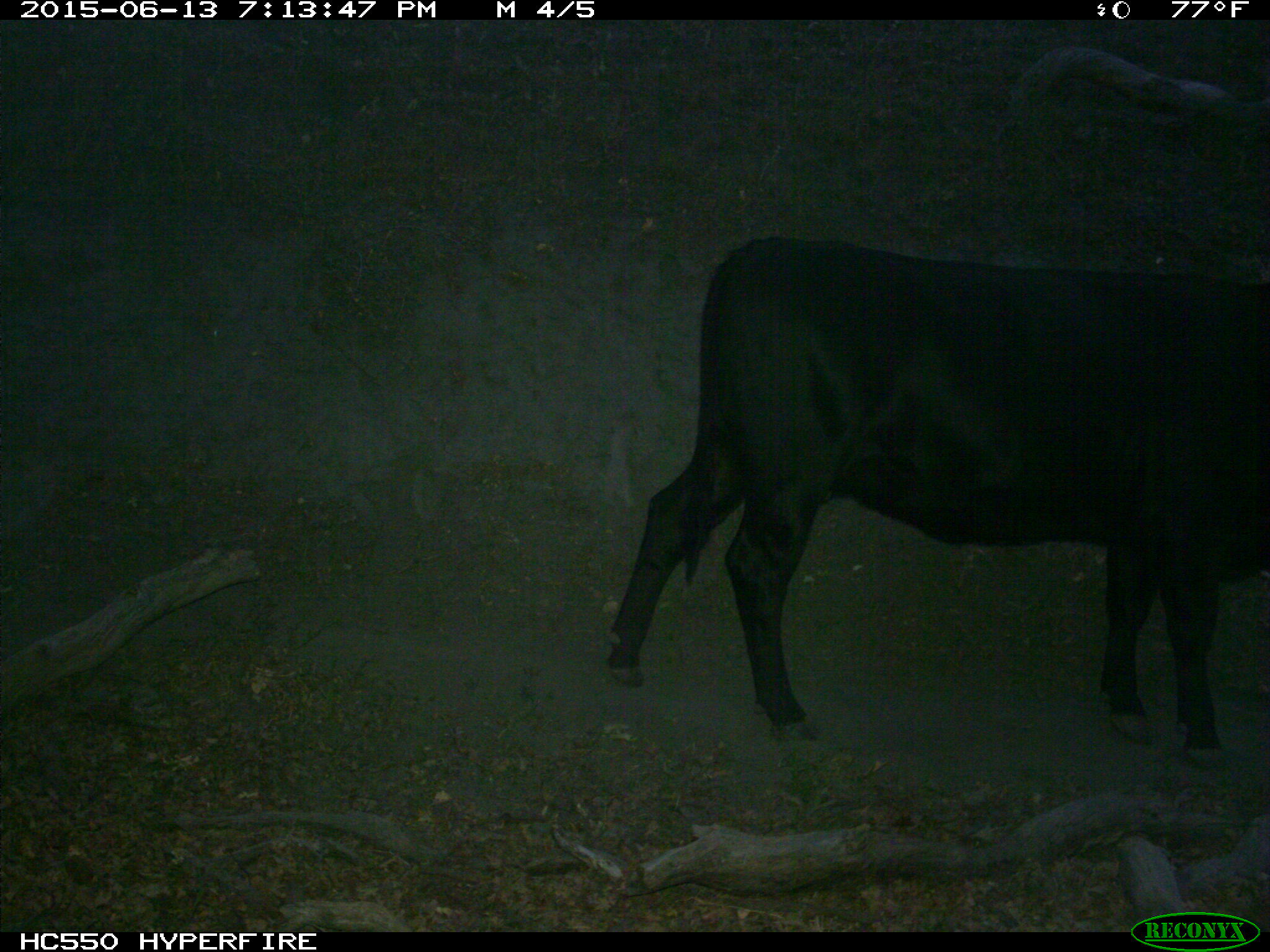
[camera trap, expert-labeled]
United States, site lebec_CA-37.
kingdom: Animalia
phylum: Chordata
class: Mammalia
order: Artiodactyla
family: Bovidae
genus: Bos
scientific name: Bos taurus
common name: domestic cow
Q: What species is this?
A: Bos taurus (domestic cow).